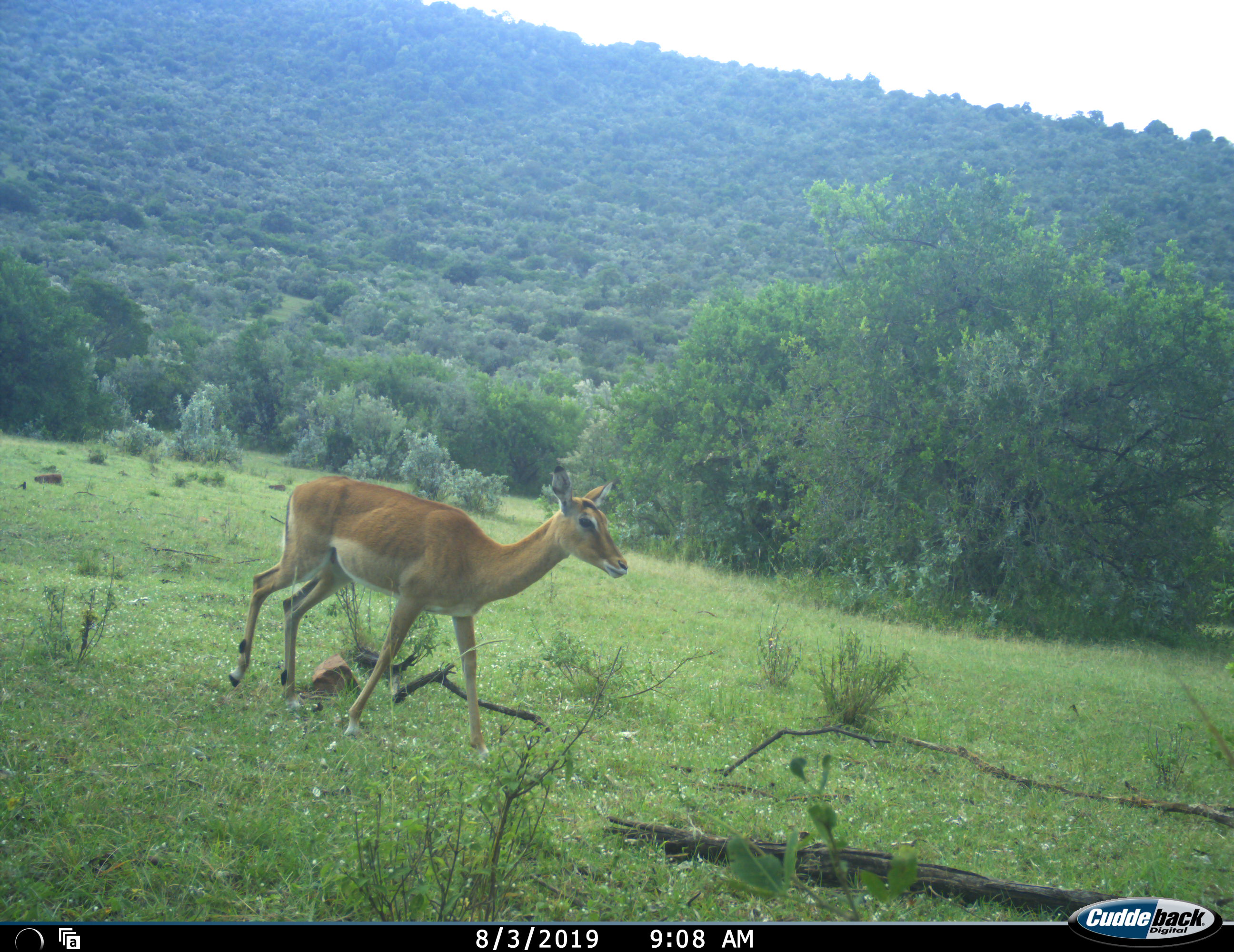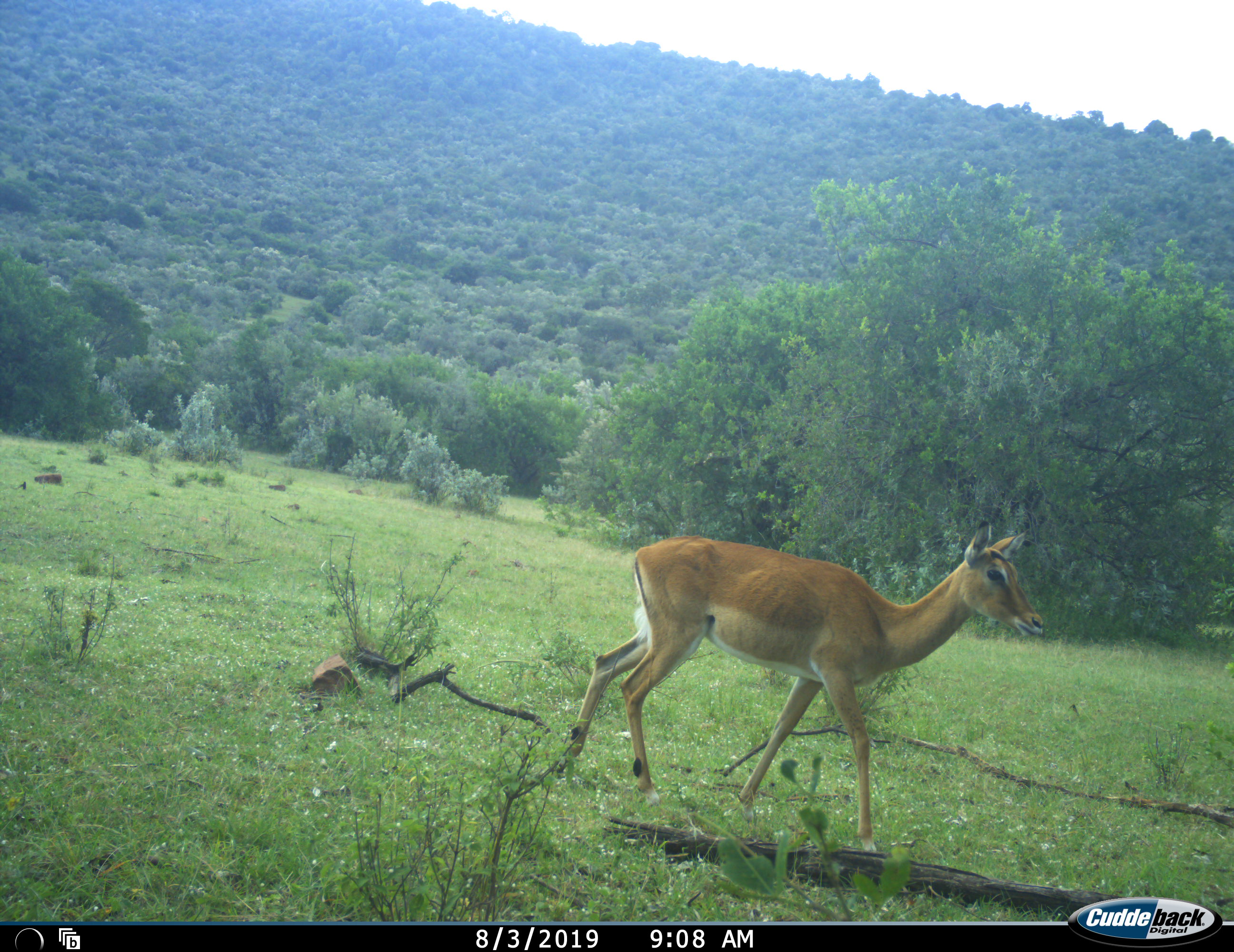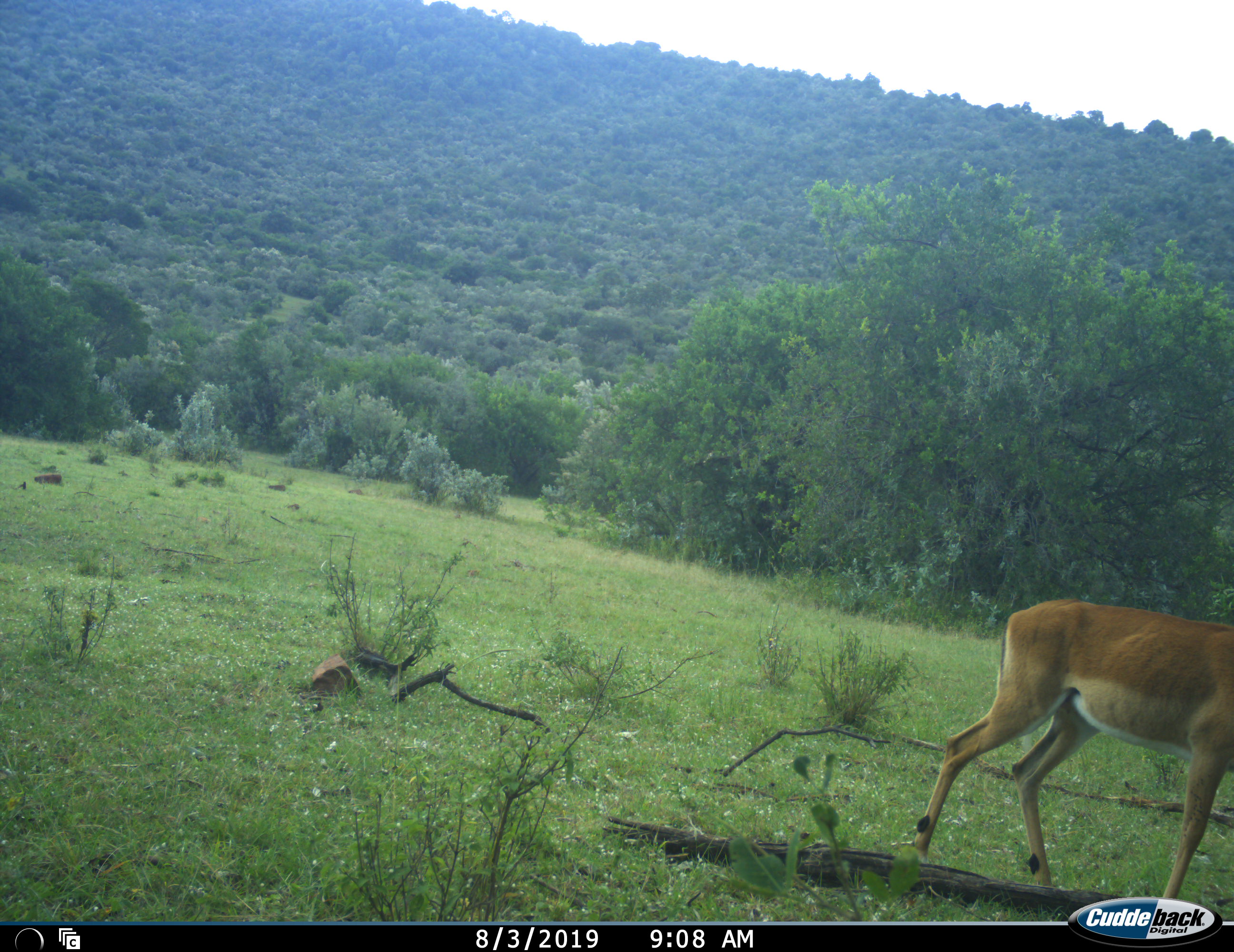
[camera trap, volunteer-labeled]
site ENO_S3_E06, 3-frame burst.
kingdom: Animalia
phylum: Chordata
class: Mammalia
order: Artiodactyla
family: Bovidae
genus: Aepyceros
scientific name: Aepyceros melampus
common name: impala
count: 1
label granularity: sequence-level